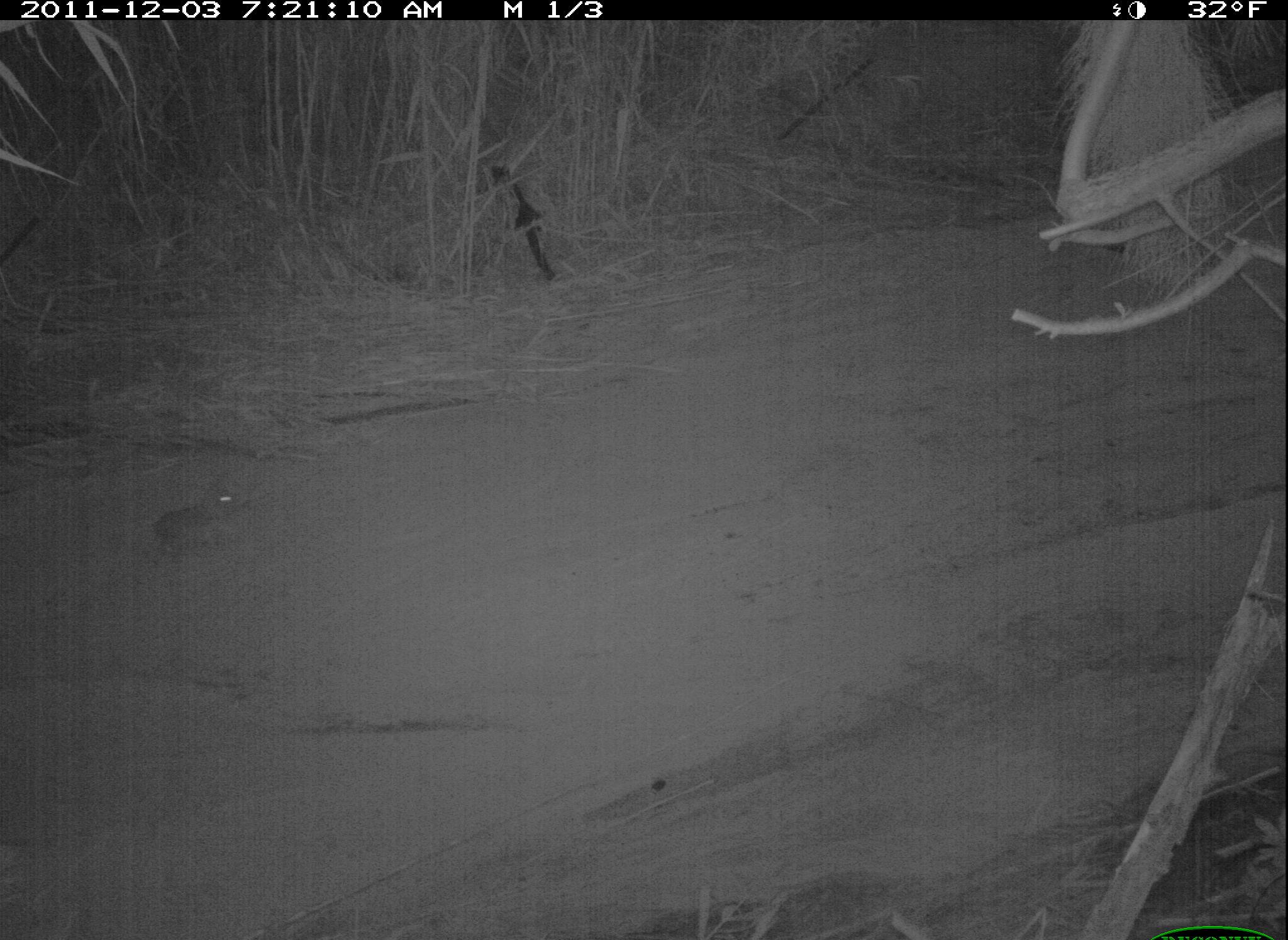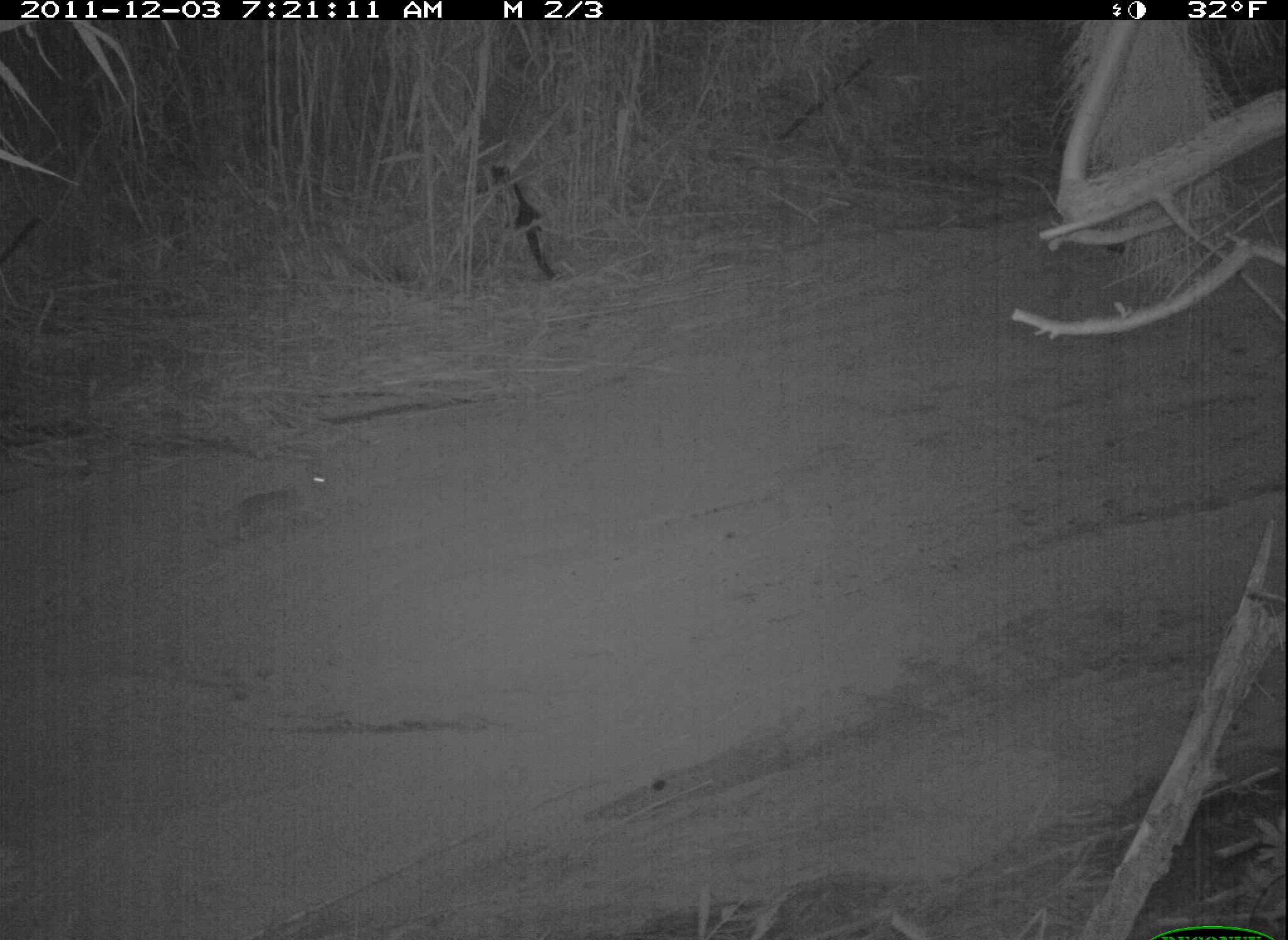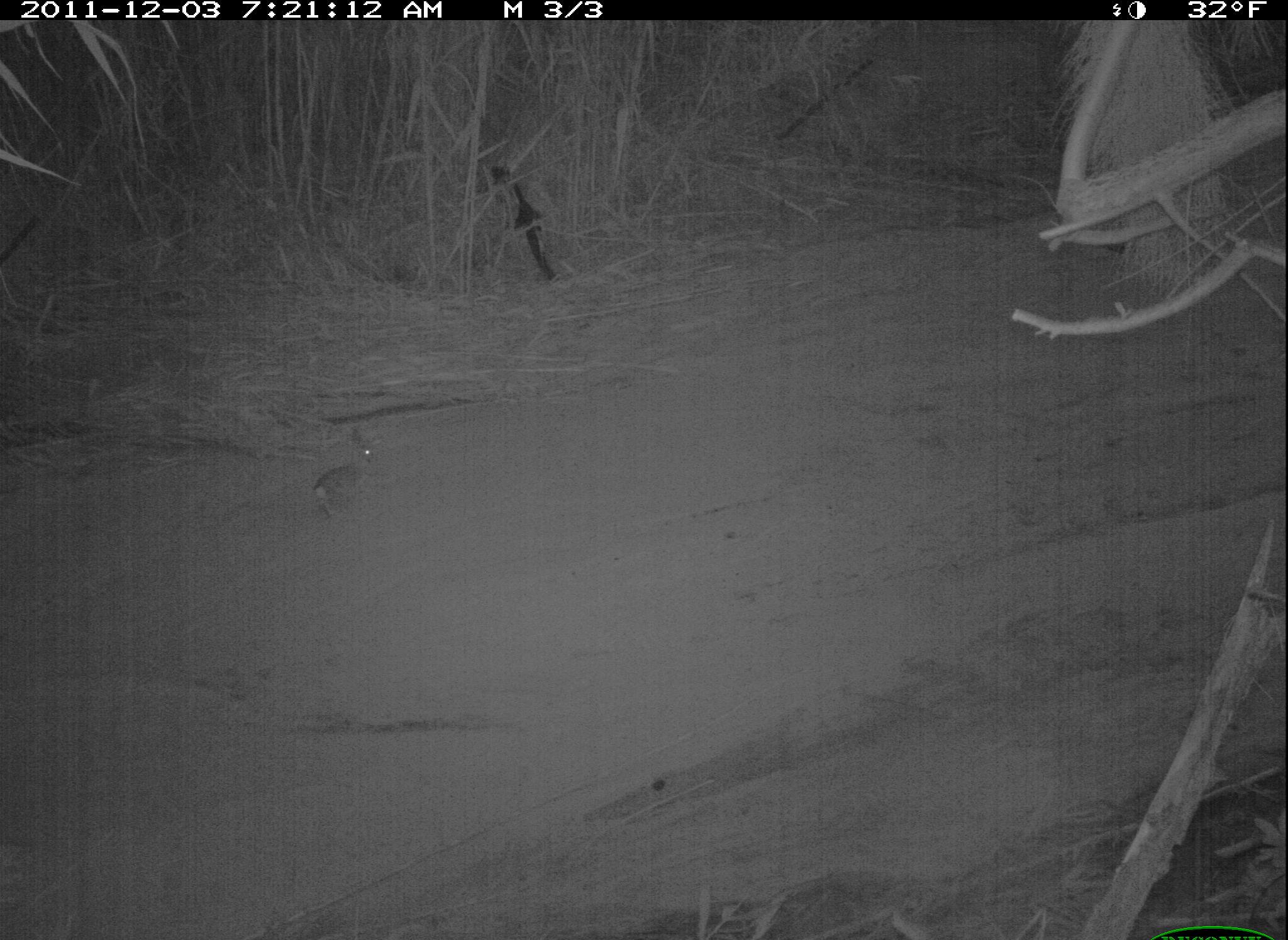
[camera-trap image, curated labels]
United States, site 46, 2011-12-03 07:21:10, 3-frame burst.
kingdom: Animalia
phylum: Chordata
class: Mammalia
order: Lagomorpha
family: Leporidae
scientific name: Leporidae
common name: rabbits and hares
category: rabbit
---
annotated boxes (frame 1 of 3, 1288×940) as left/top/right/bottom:
rabbit: 150/467/248/557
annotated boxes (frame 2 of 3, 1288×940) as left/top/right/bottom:
rabbit: 208/451/356/575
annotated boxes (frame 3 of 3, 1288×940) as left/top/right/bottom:
rabbit: 306/414/406/527